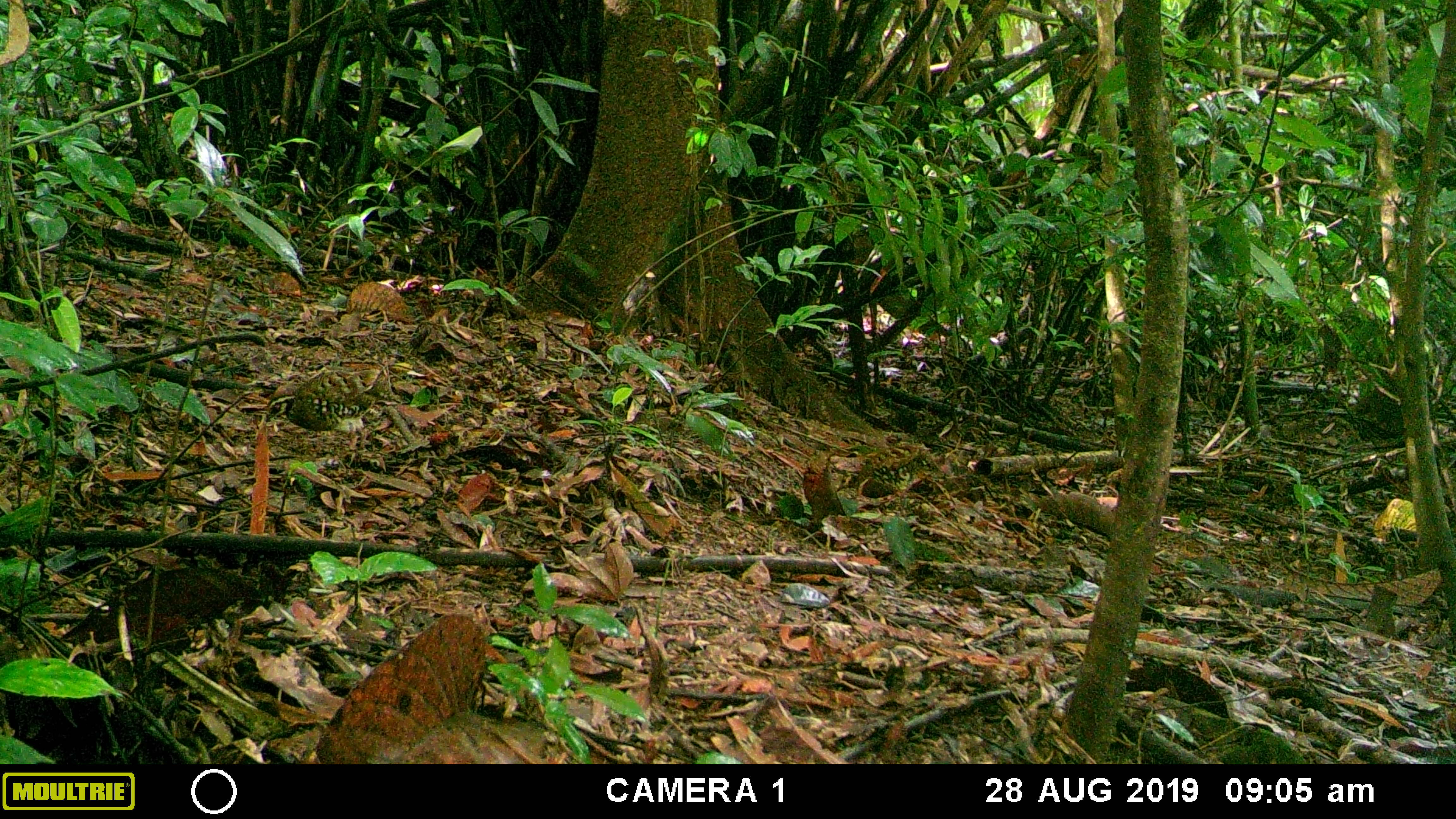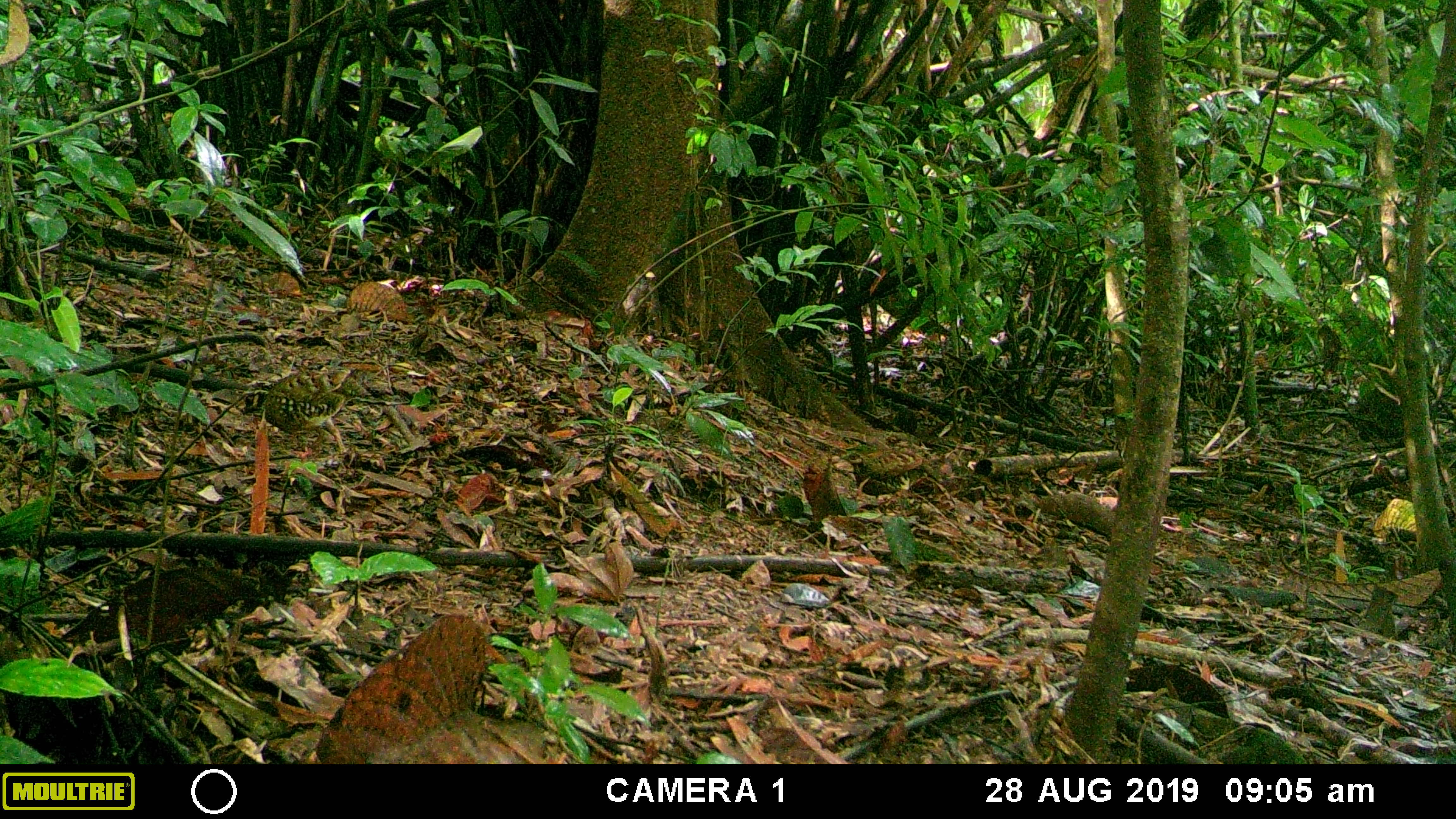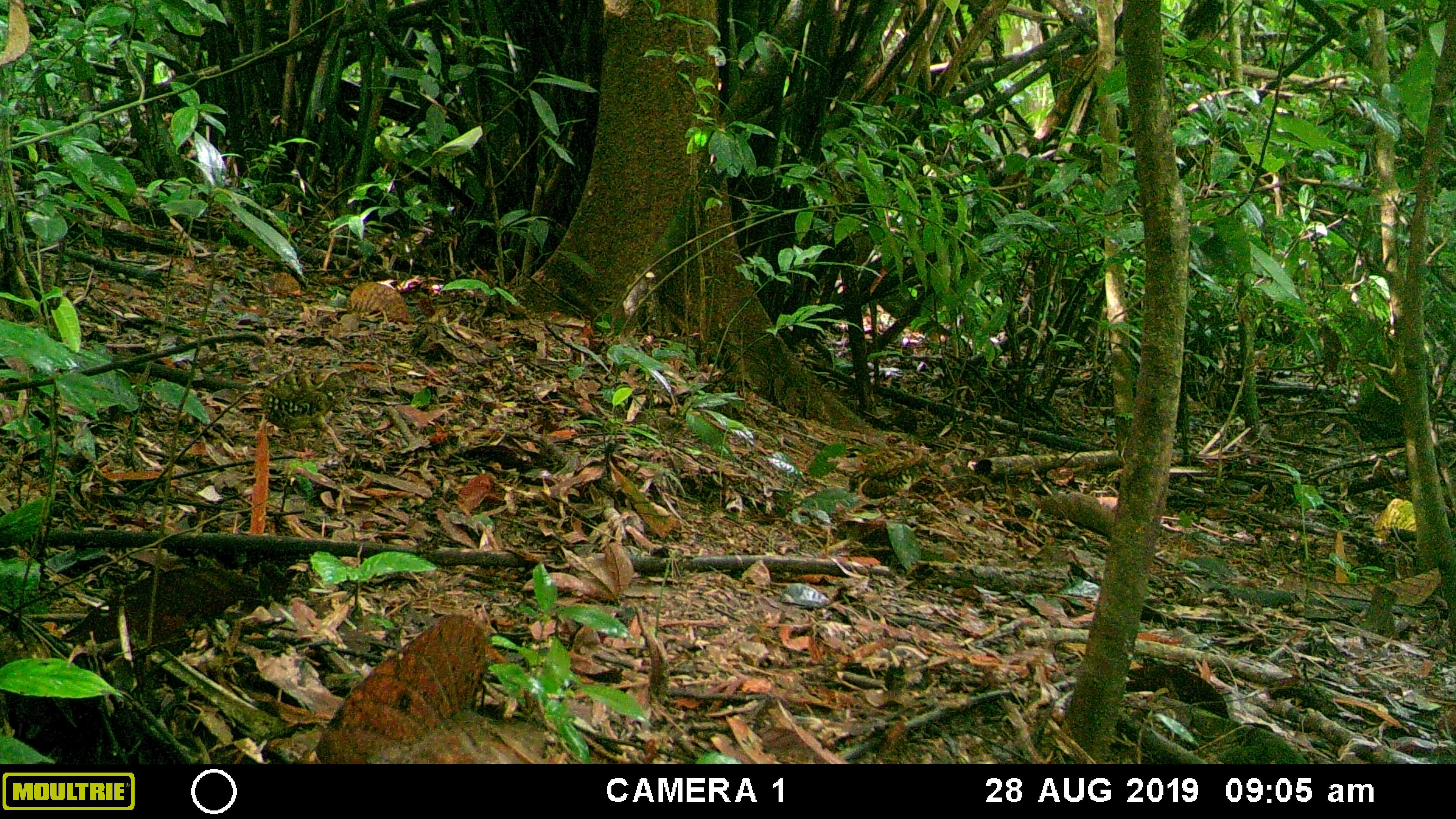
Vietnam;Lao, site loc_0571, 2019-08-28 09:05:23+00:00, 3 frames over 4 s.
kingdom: Animalia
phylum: Chordata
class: Aves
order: Galliformes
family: Phasianidae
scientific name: Phasianidae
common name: partridge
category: unidentified partridge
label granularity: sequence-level